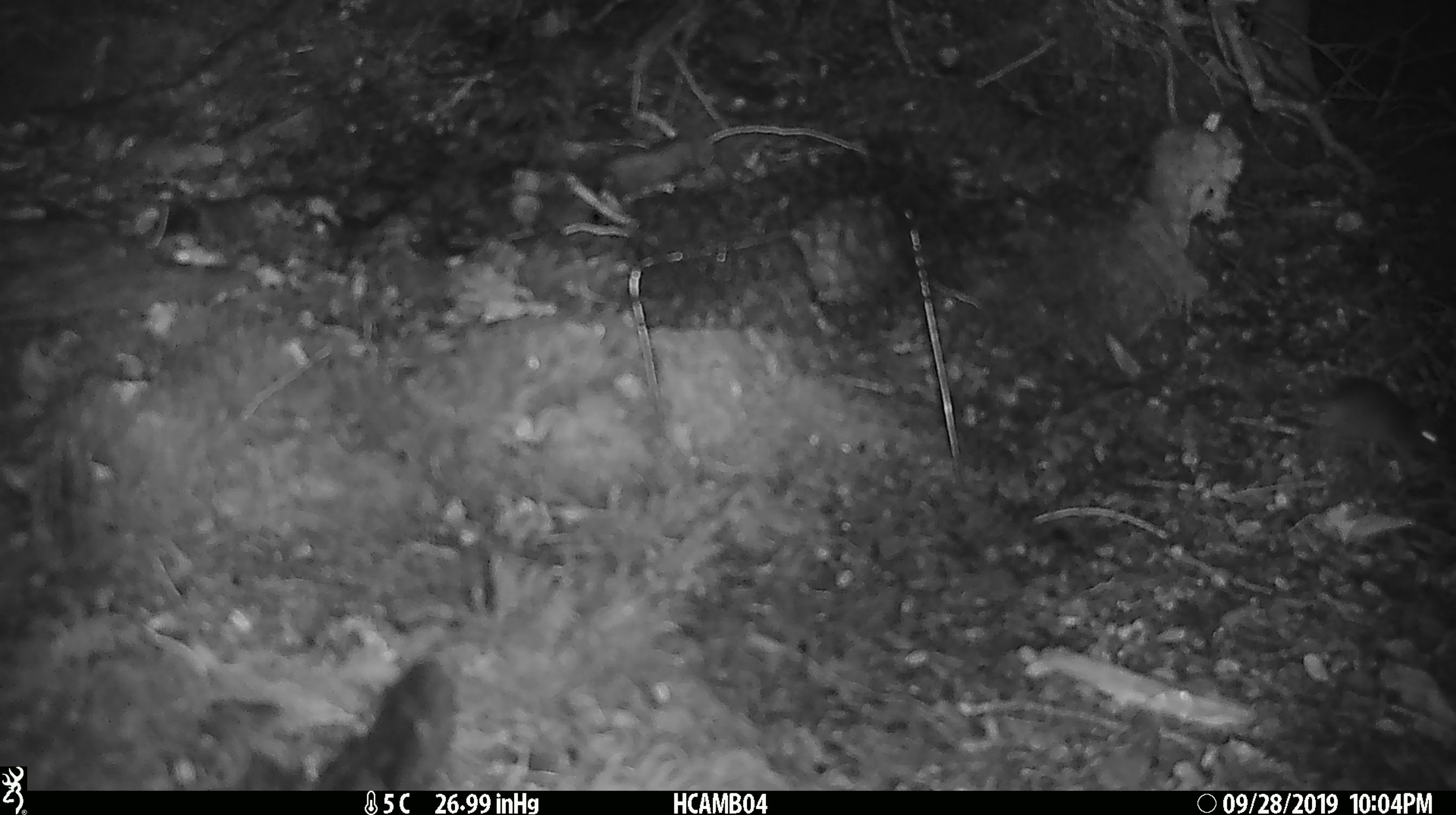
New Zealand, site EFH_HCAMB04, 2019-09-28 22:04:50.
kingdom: Animalia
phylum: Chordata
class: Mammalia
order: Rodentia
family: Muridae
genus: Mus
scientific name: Mus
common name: mouse